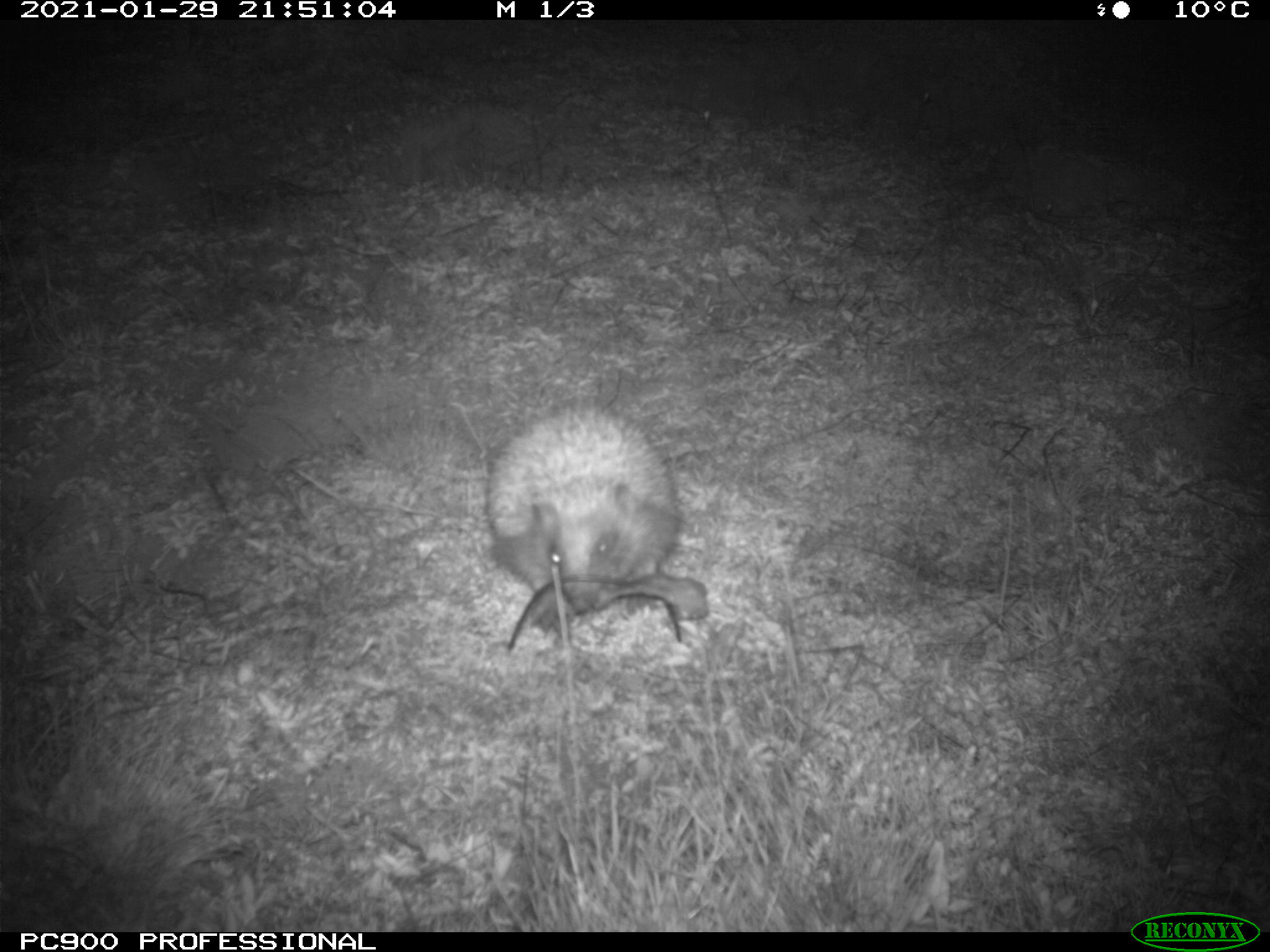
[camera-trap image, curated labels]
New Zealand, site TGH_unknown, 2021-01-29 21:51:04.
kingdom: Animalia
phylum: Chordata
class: Mammalia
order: Eulipotyphla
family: Erinaceidae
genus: Erinaceus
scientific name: Erinaceus europaeus europaeus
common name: european hedgehog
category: hedgehog